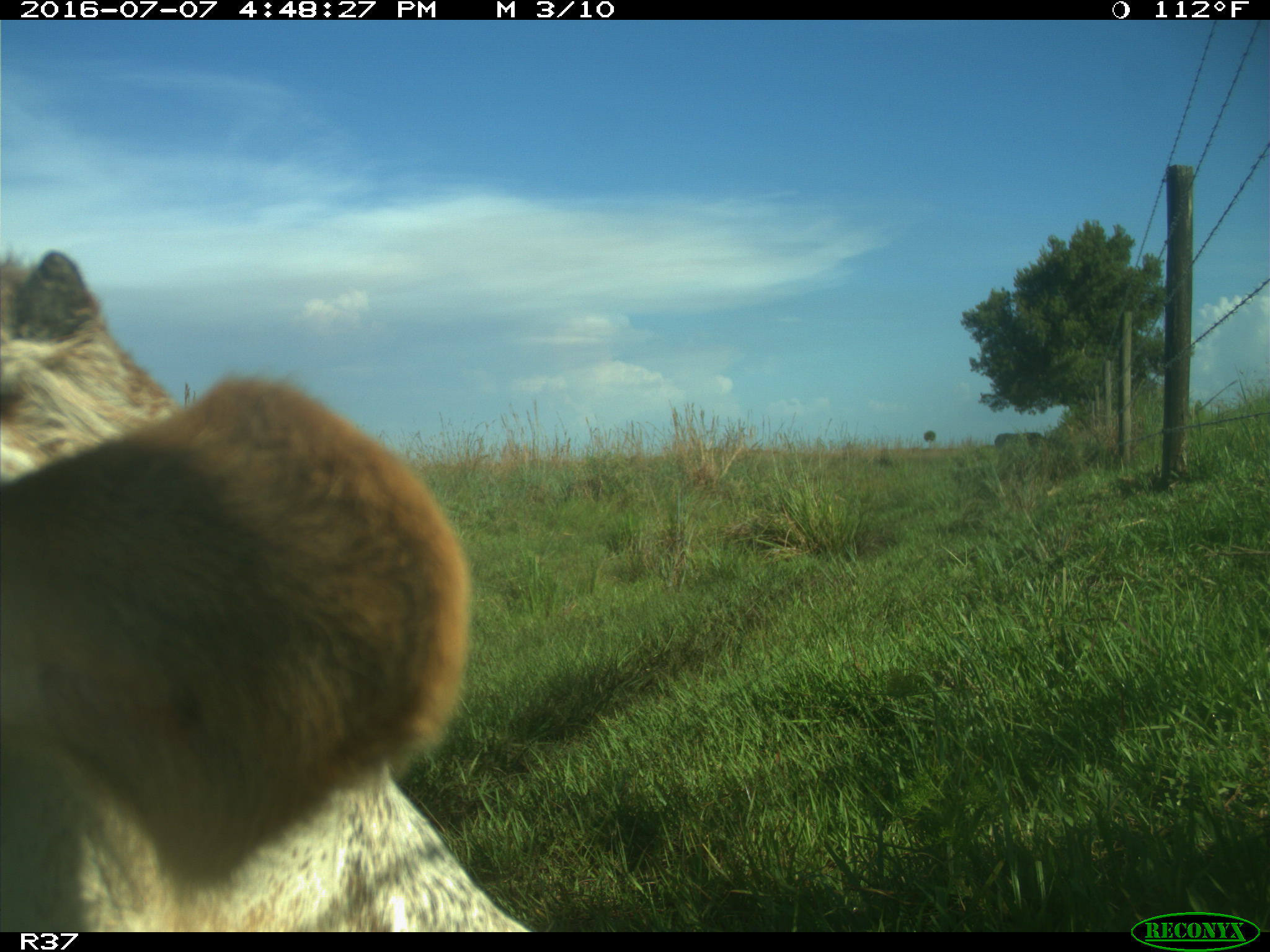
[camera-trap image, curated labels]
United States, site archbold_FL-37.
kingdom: Animalia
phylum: Chordata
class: Mammalia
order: Artiodactyla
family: Bovidae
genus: Bos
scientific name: Bos taurus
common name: domestic cow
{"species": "Bos taurus (domestic cow)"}